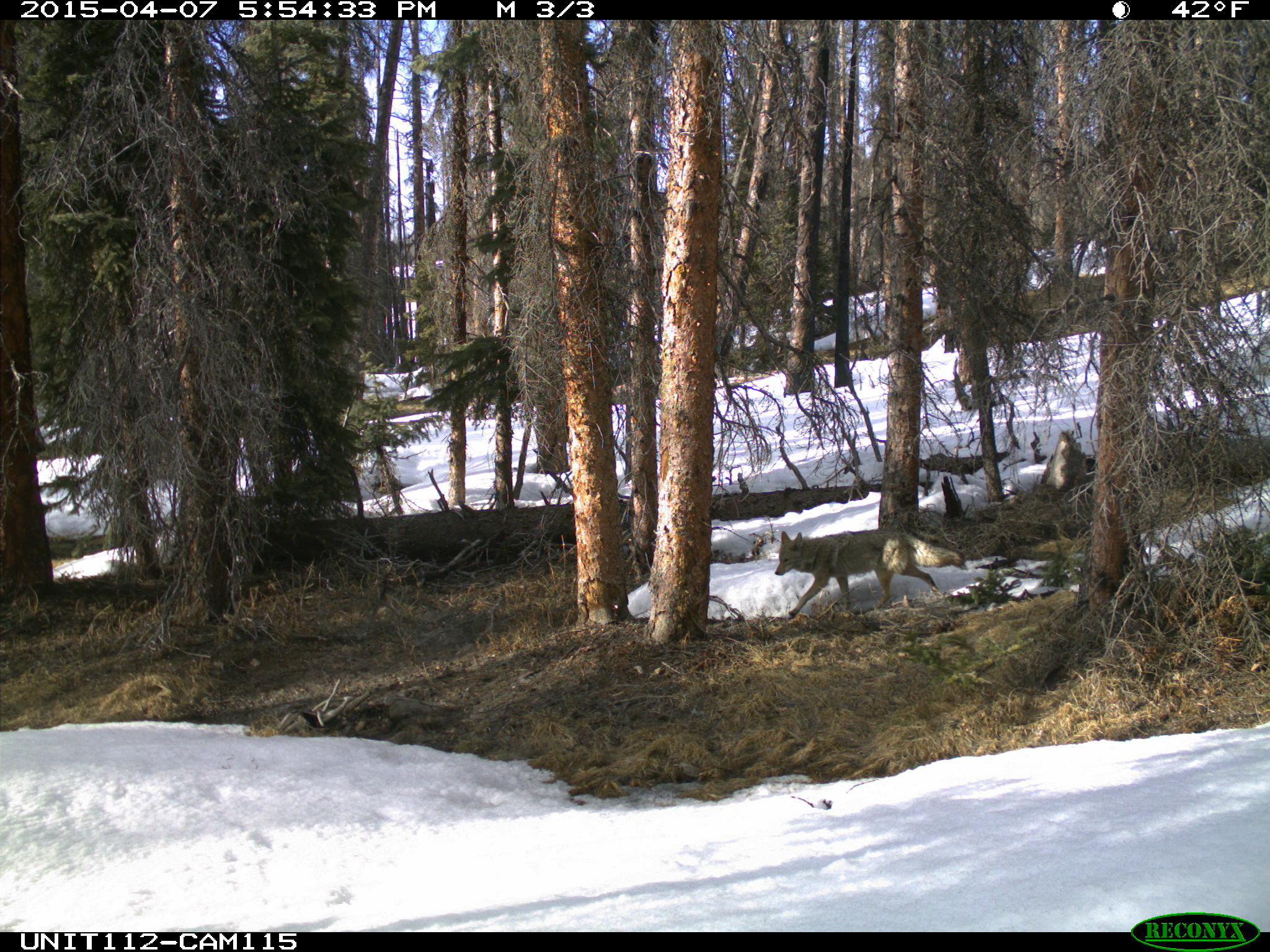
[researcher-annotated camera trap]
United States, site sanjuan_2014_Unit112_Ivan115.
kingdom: Animalia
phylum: Chordata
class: Mammalia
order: Carnivora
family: Canidae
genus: Canis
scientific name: Canis latrans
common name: coyote